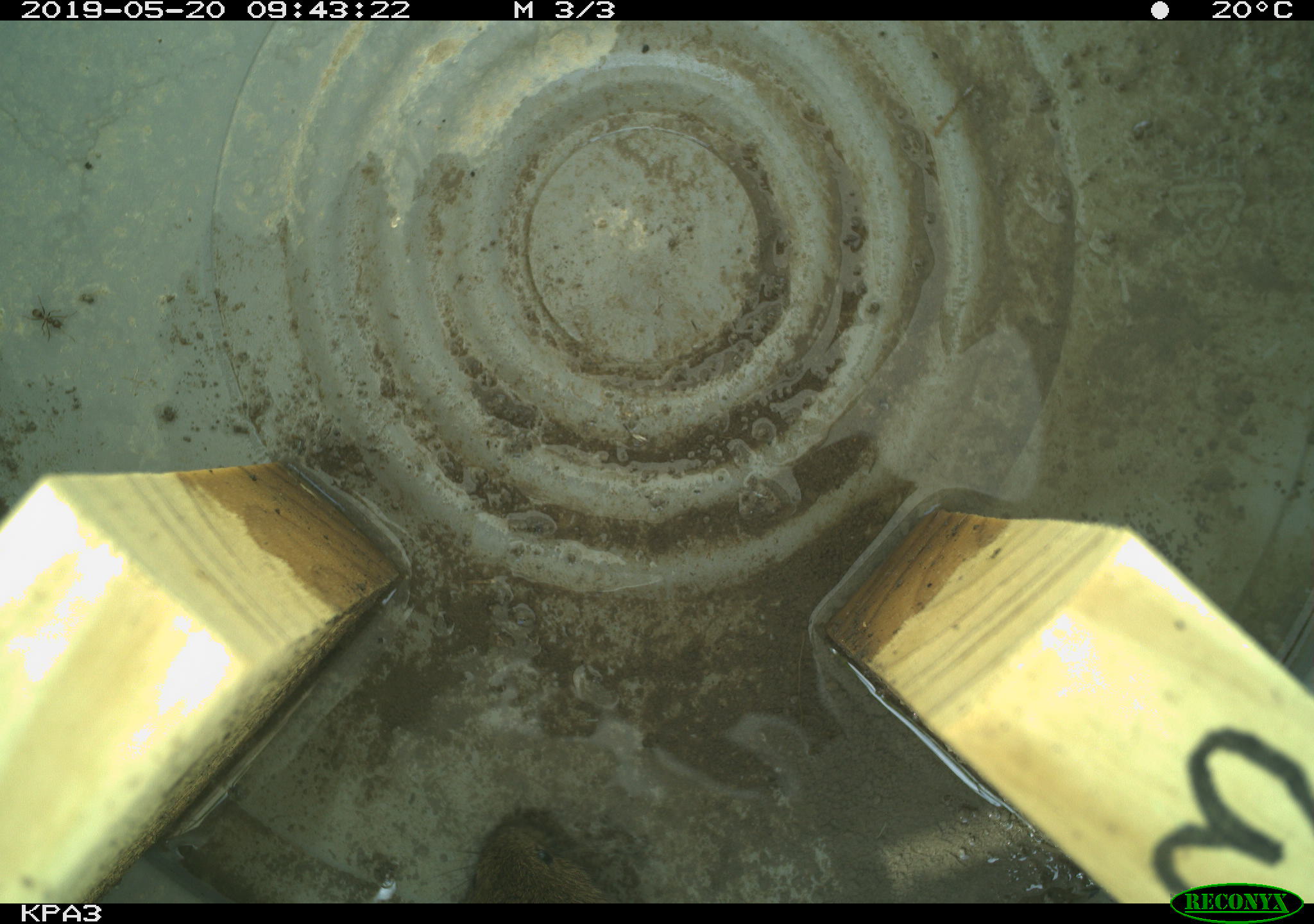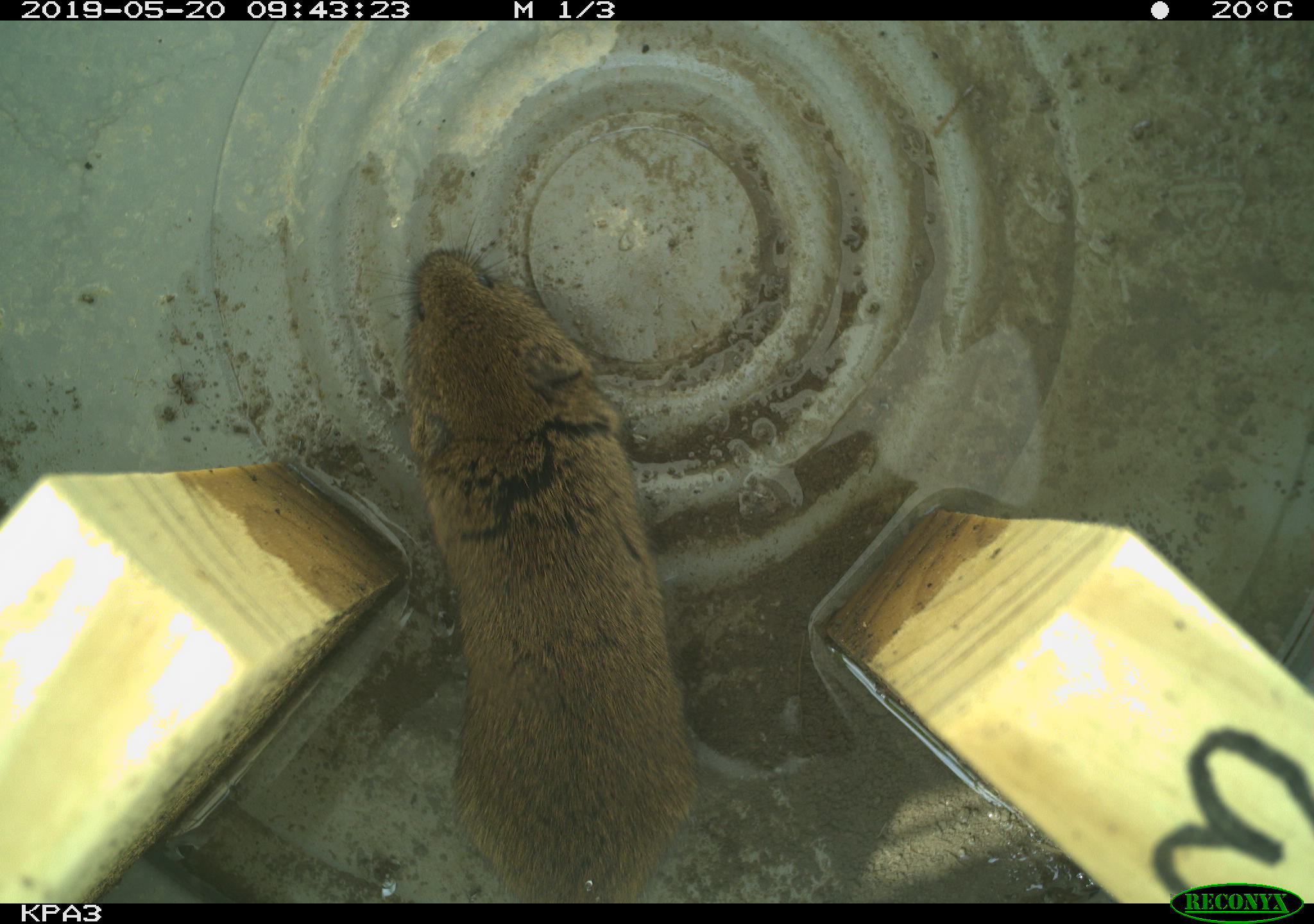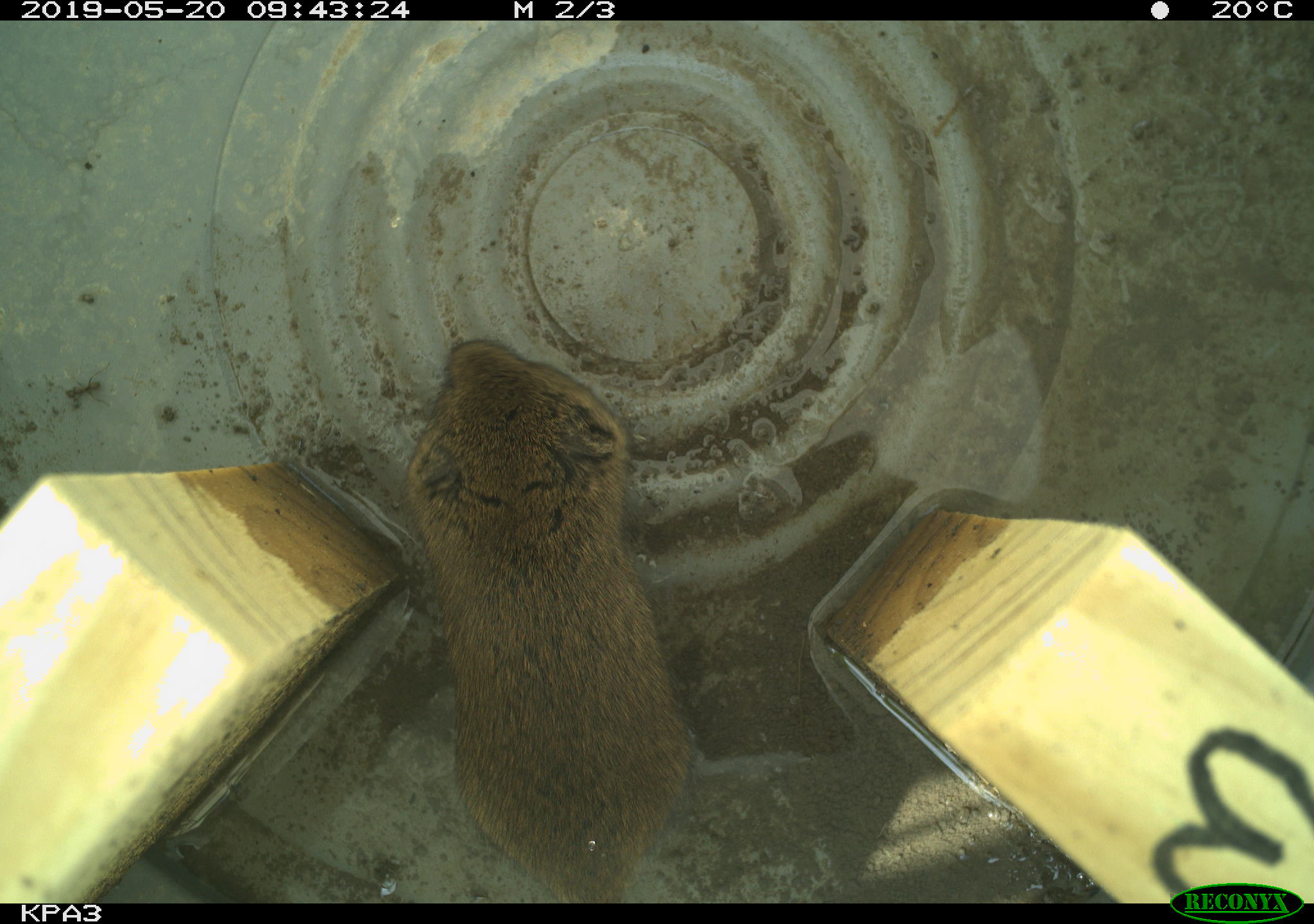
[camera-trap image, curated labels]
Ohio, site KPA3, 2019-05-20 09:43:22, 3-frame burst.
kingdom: Animalia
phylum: Chordata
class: Mammalia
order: Rodentia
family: Cricetidae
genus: Microtus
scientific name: Microtus pennsylvanicus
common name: meadow vole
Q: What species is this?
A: Meadow vole (Microtus pennsylvanicus).